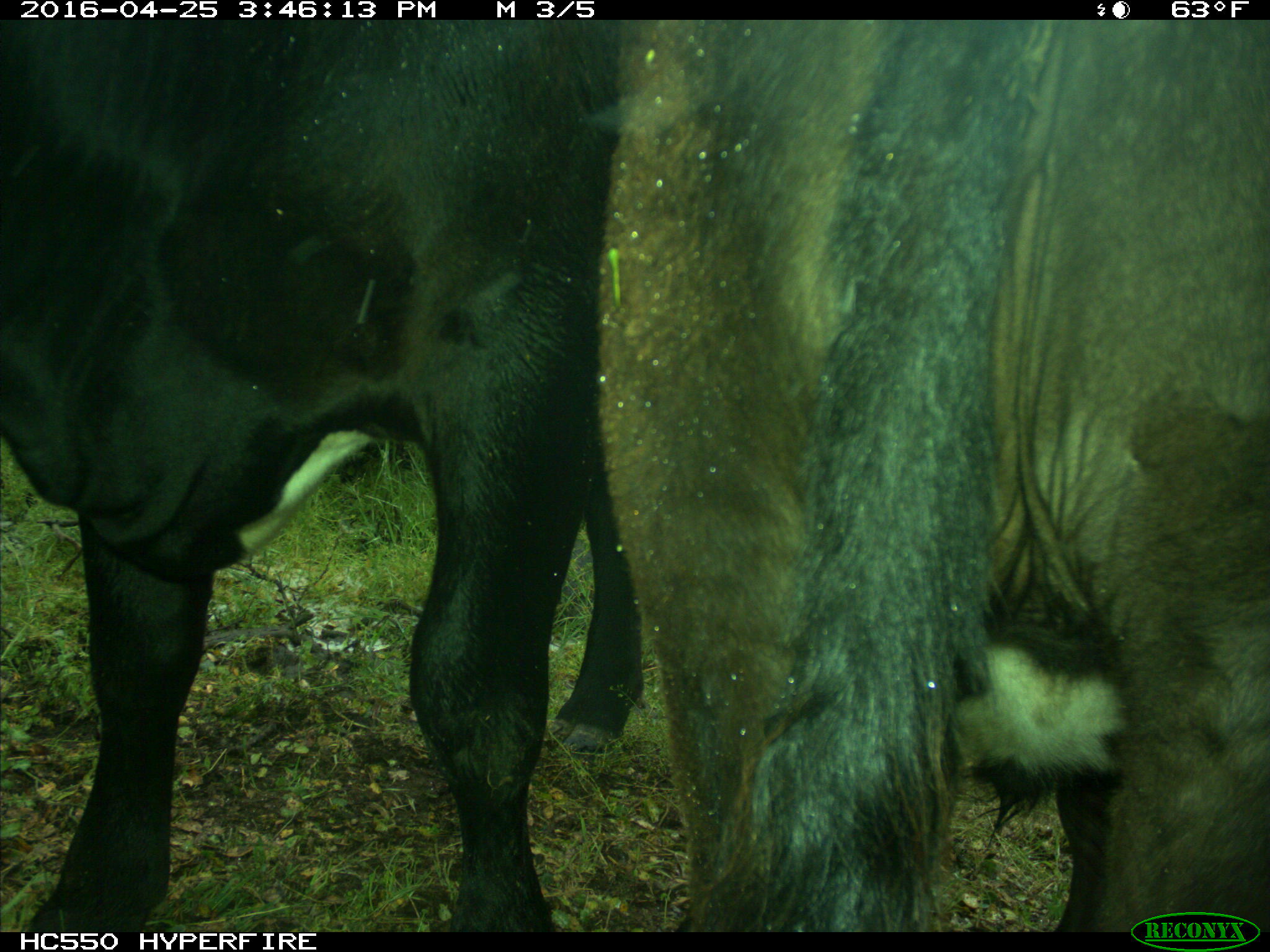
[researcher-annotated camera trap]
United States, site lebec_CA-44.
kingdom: Animalia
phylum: Chordata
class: Mammalia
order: Artiodactyla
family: Bovidae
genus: Bos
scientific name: Bos taurus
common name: domestic cow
Bos taurus (domestic cow).